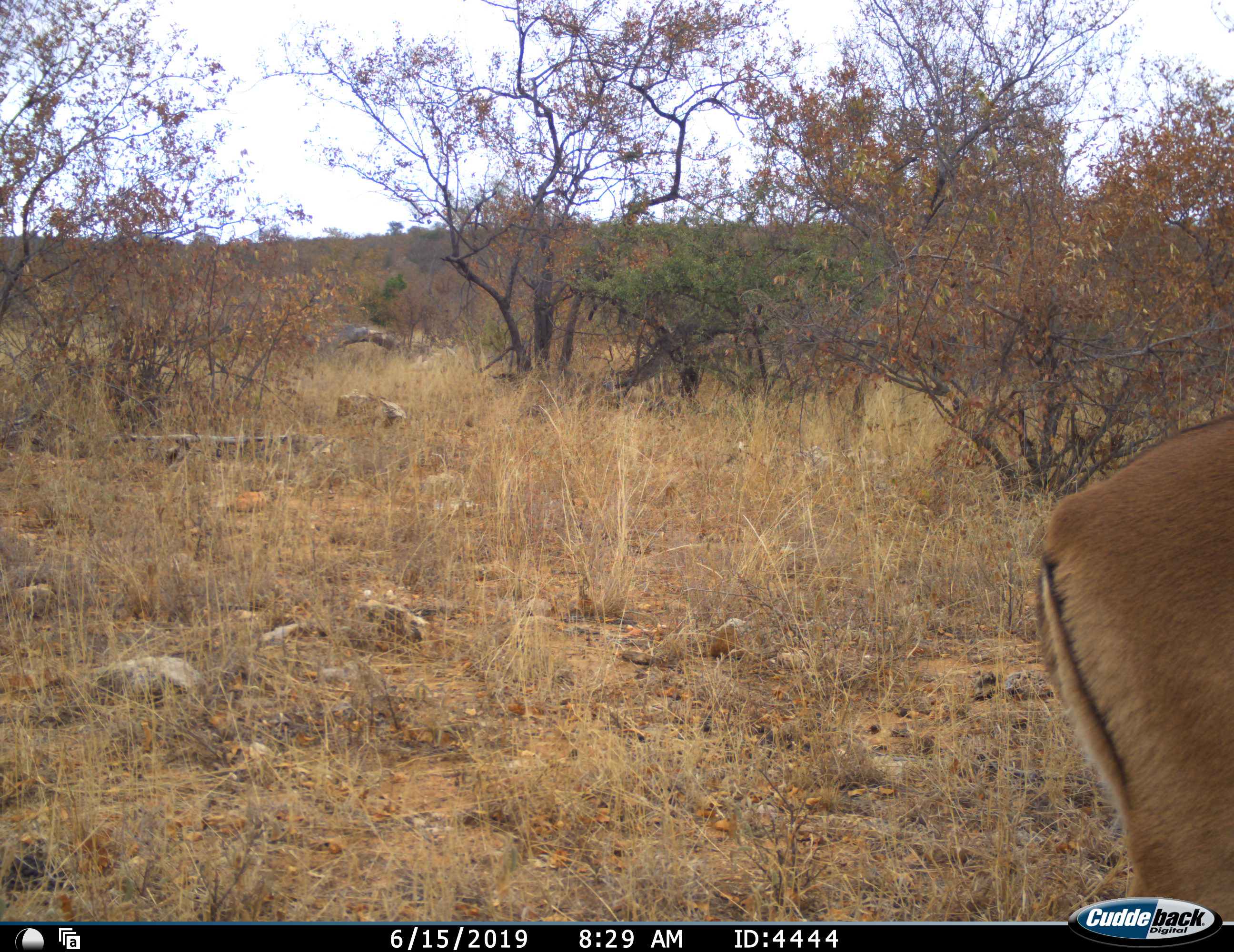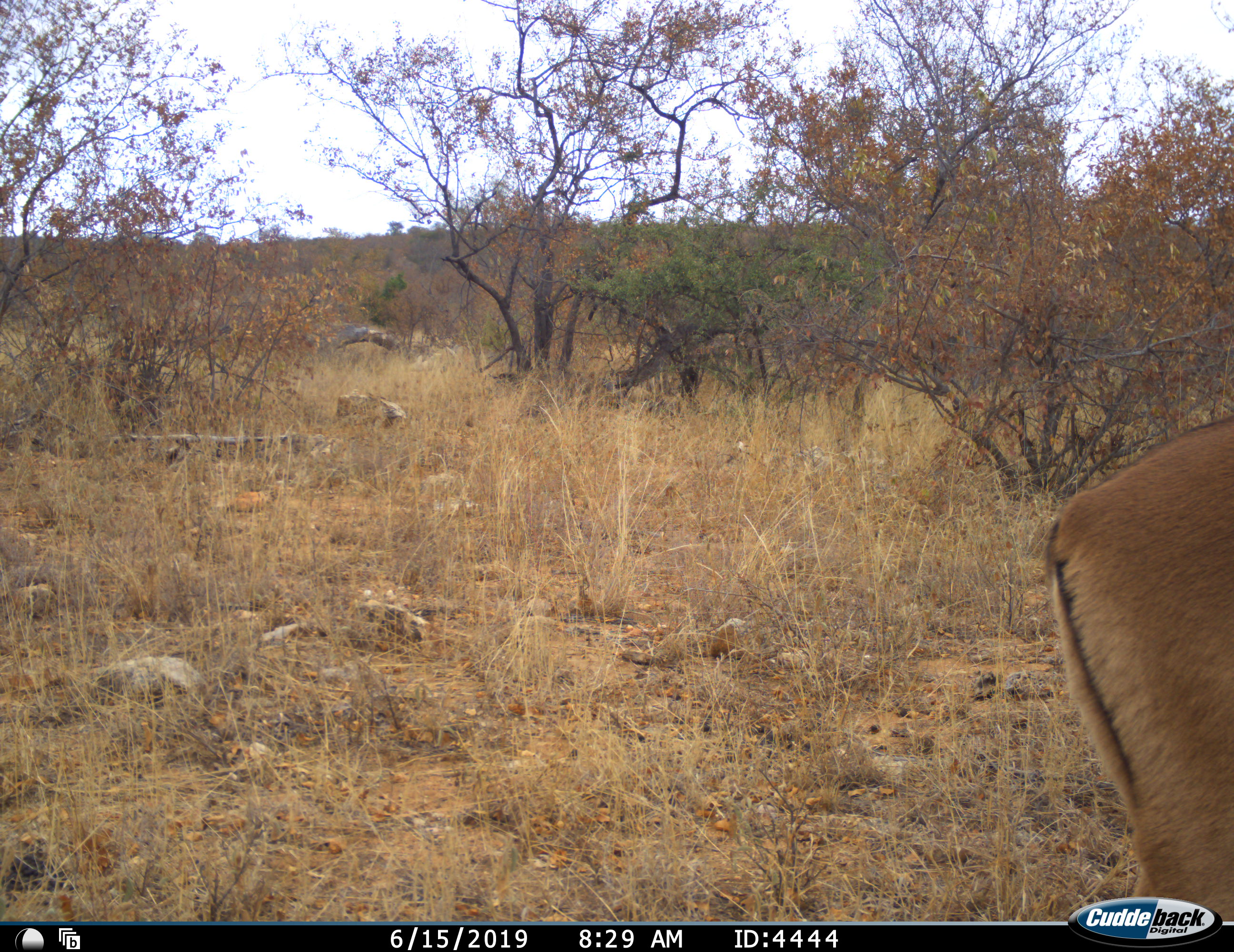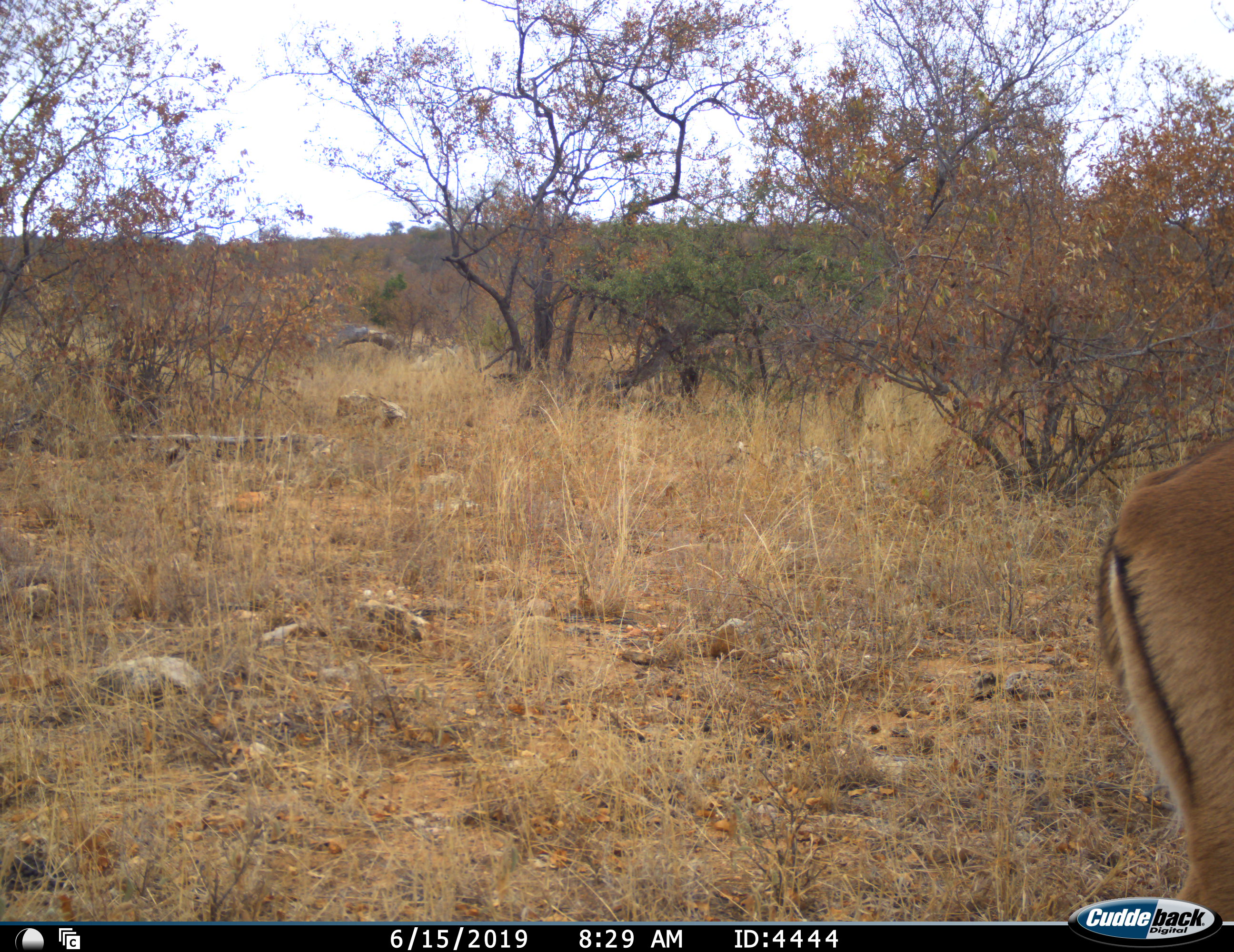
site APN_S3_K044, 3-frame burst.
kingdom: Animalia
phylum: Chordata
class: Mammalia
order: Artiodactyla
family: Bovidae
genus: Aepyceros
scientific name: Aepyceros melampus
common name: impala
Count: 1.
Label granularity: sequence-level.